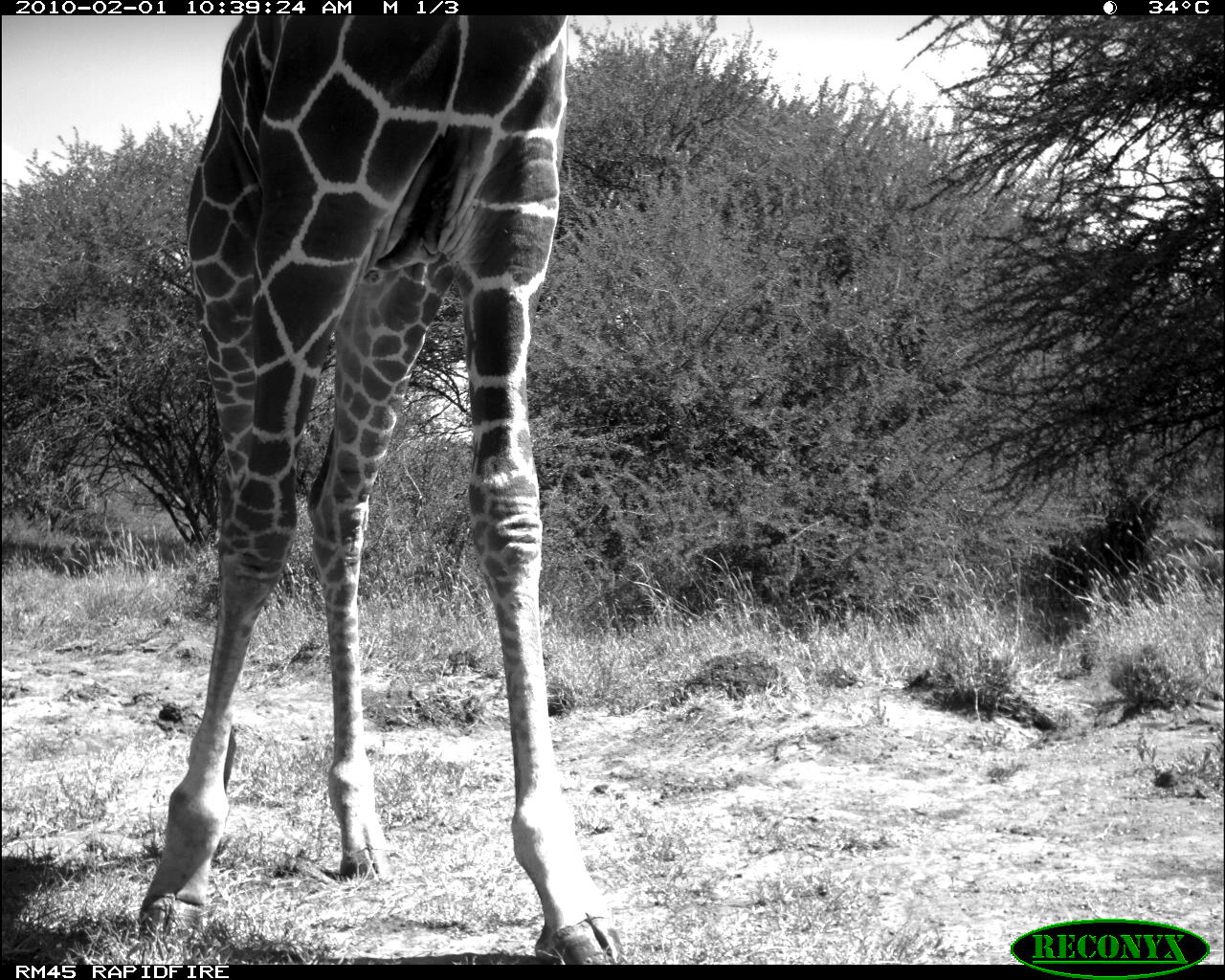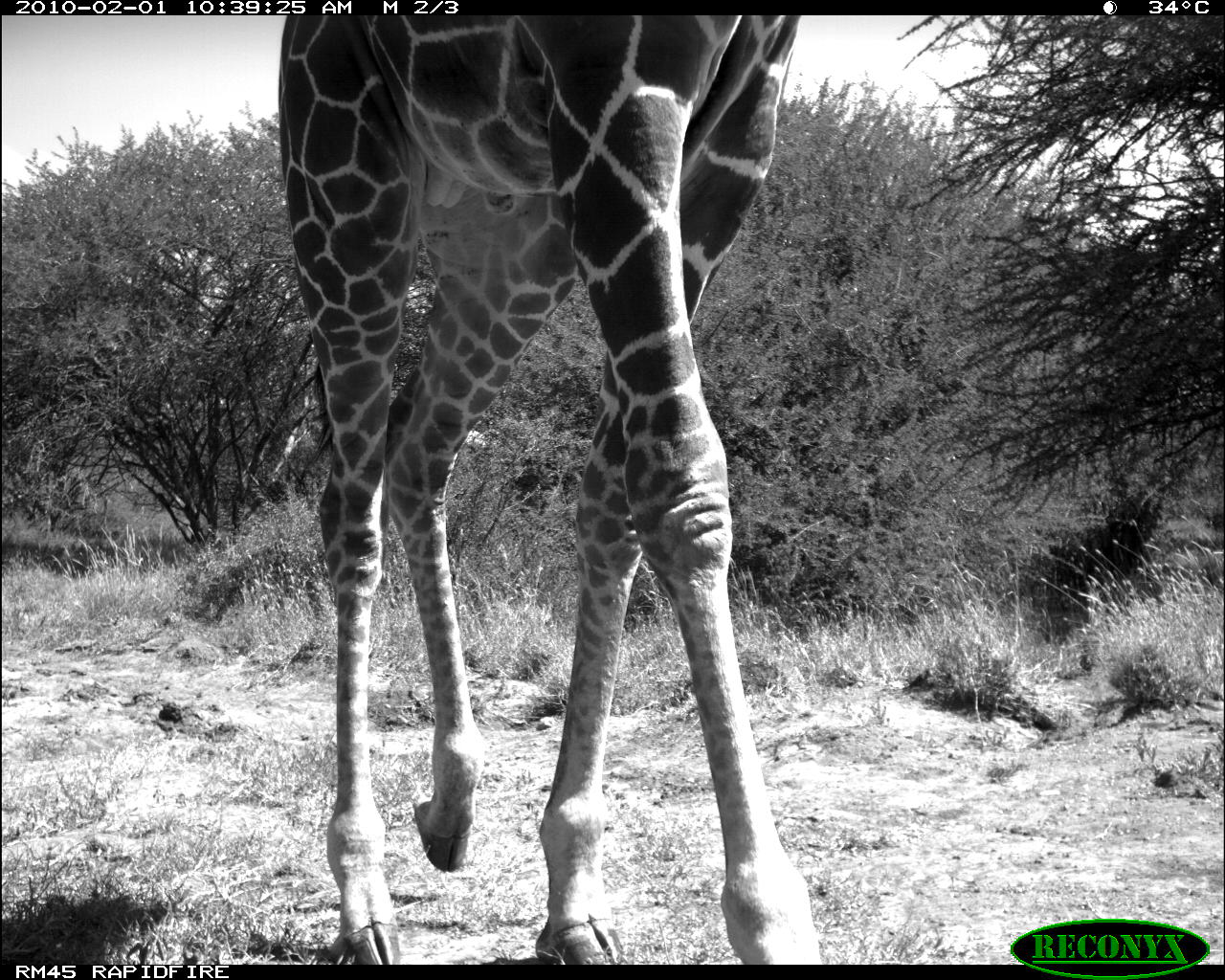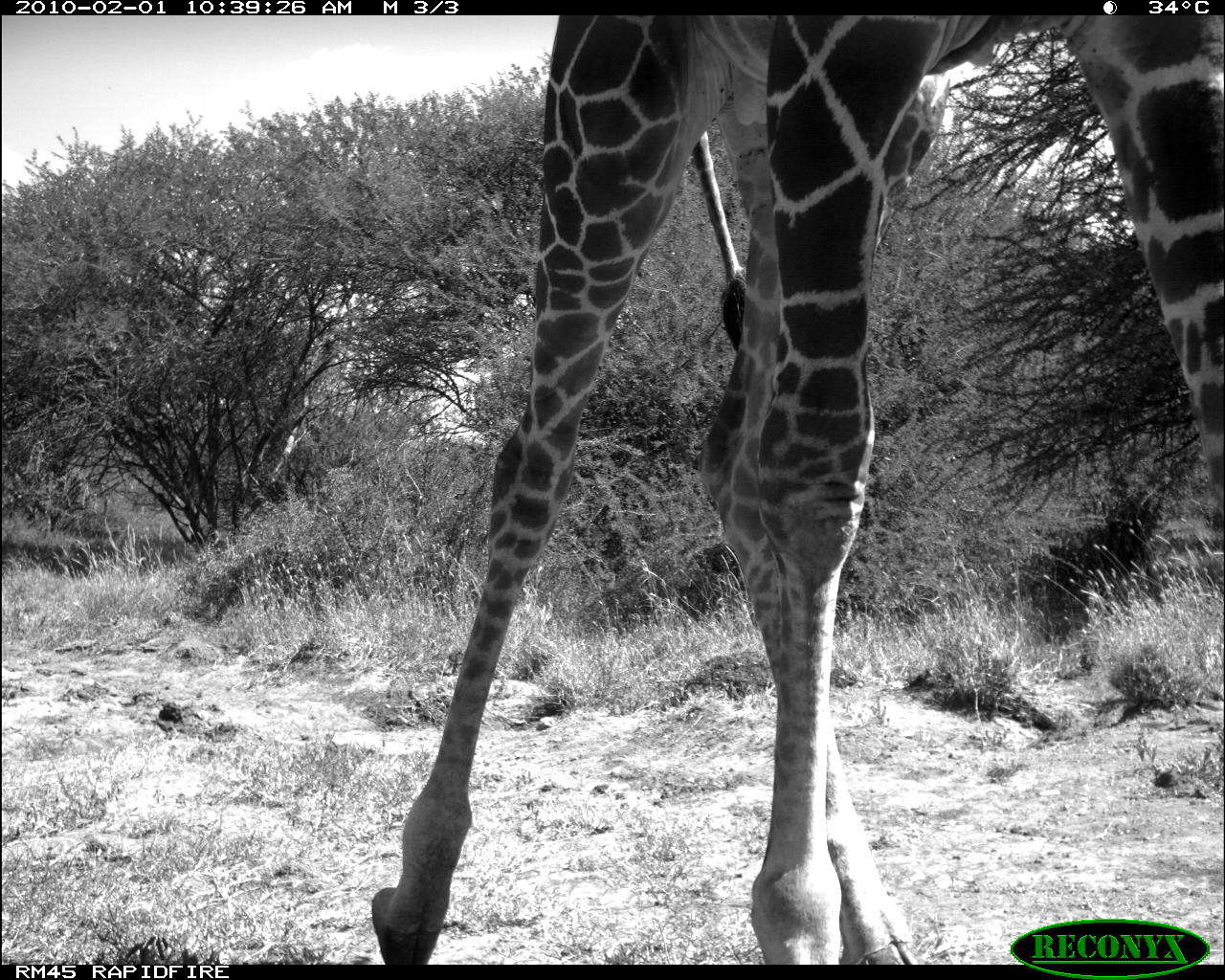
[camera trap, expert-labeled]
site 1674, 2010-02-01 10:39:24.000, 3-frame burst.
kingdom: Animalia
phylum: Chordata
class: Mammalia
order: Artiodactyla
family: Giraffidae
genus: Giraffa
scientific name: Giraffa camelopardalis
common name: giraffe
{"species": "Giraffa camelopardalis (giraffe)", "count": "1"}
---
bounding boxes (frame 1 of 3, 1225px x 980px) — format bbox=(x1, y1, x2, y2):
giraffa camelopardalis: bbox=(136, 15, 626, 964)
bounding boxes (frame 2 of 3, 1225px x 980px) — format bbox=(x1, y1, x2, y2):
giraffa camelopardalis: bbox=(274, 15, 822, 963)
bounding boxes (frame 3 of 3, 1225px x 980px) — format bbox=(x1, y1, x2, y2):
giraffa camelopardalis: bbox=(368, 15, 1221, 963)